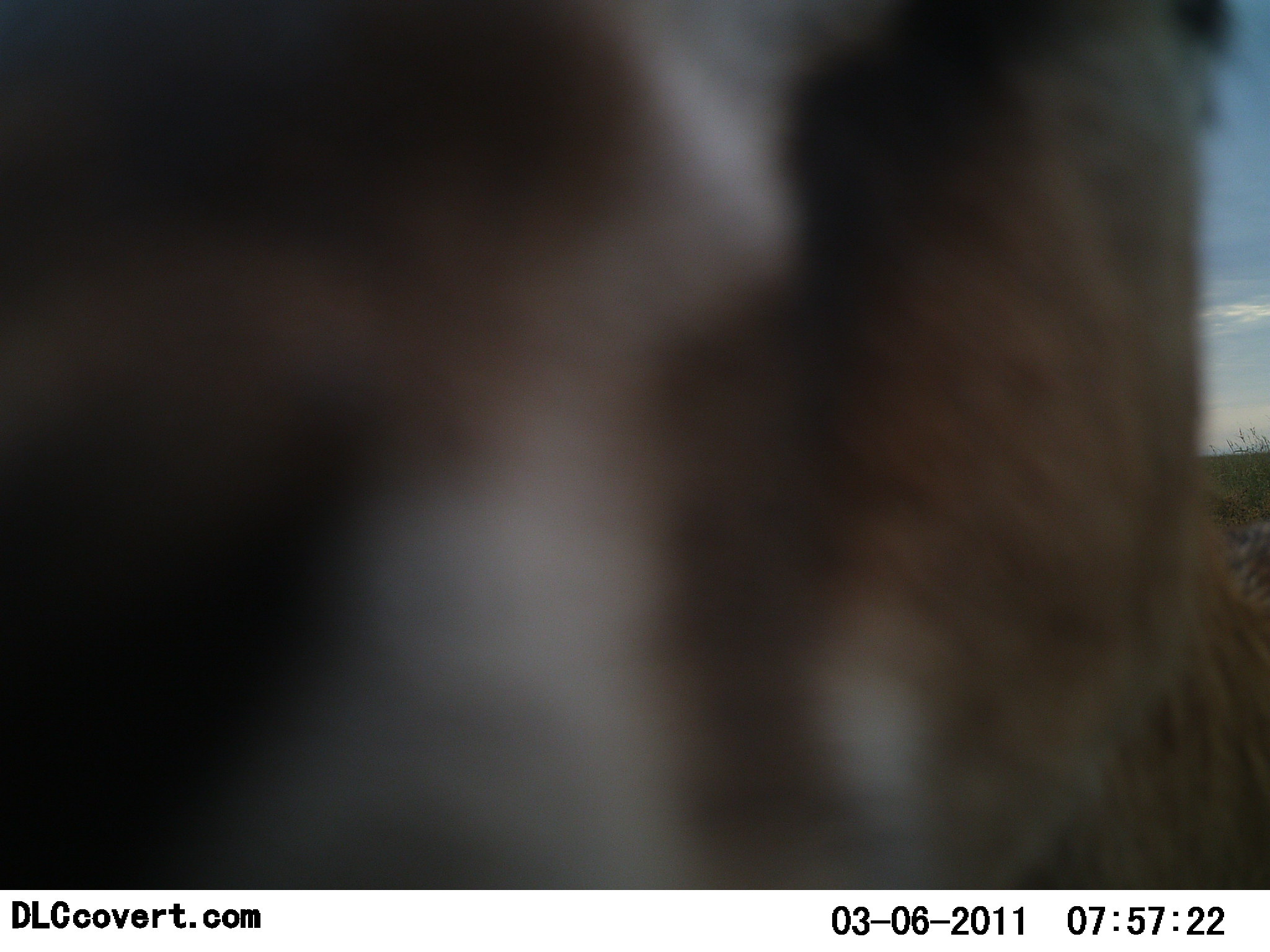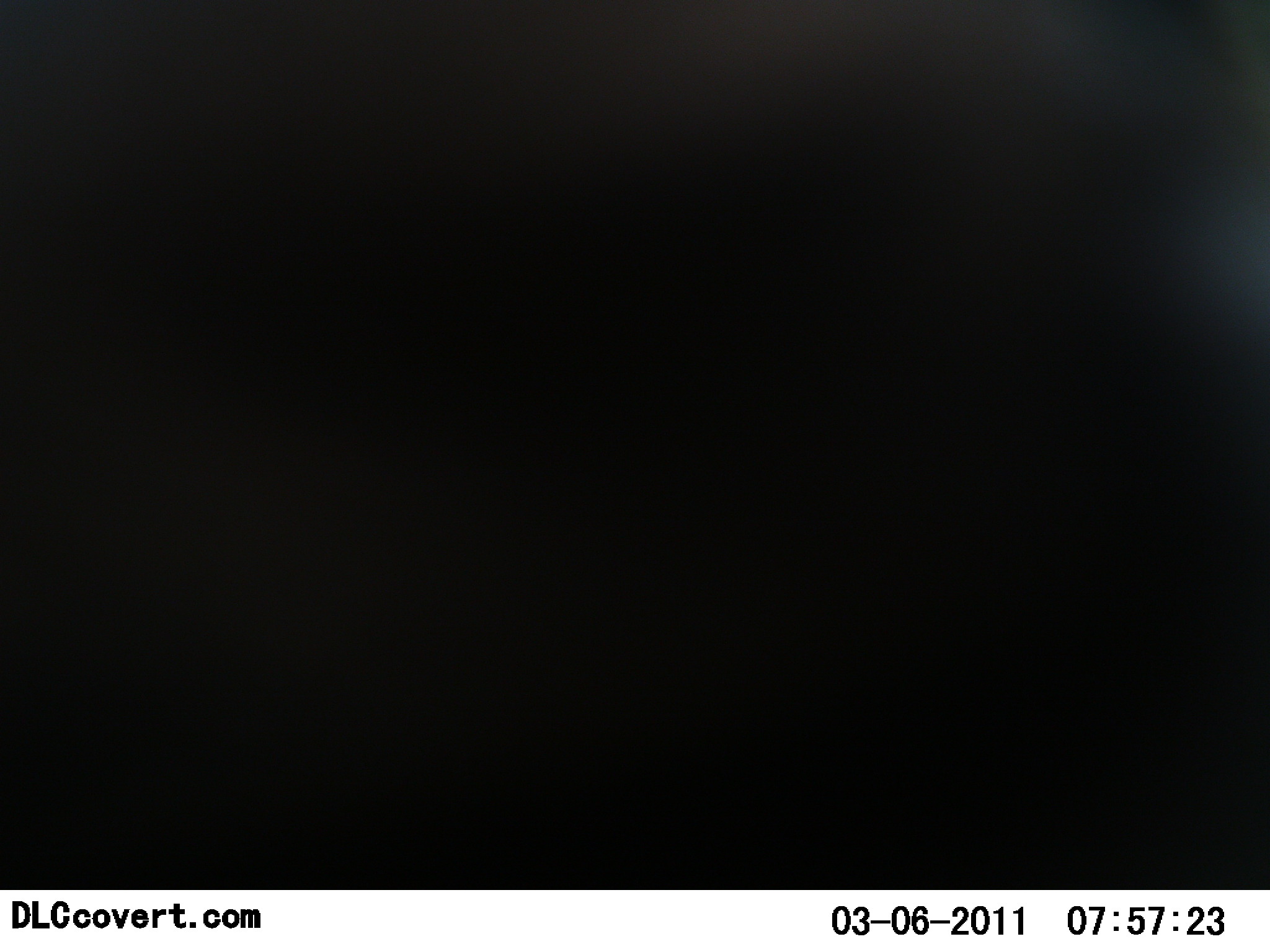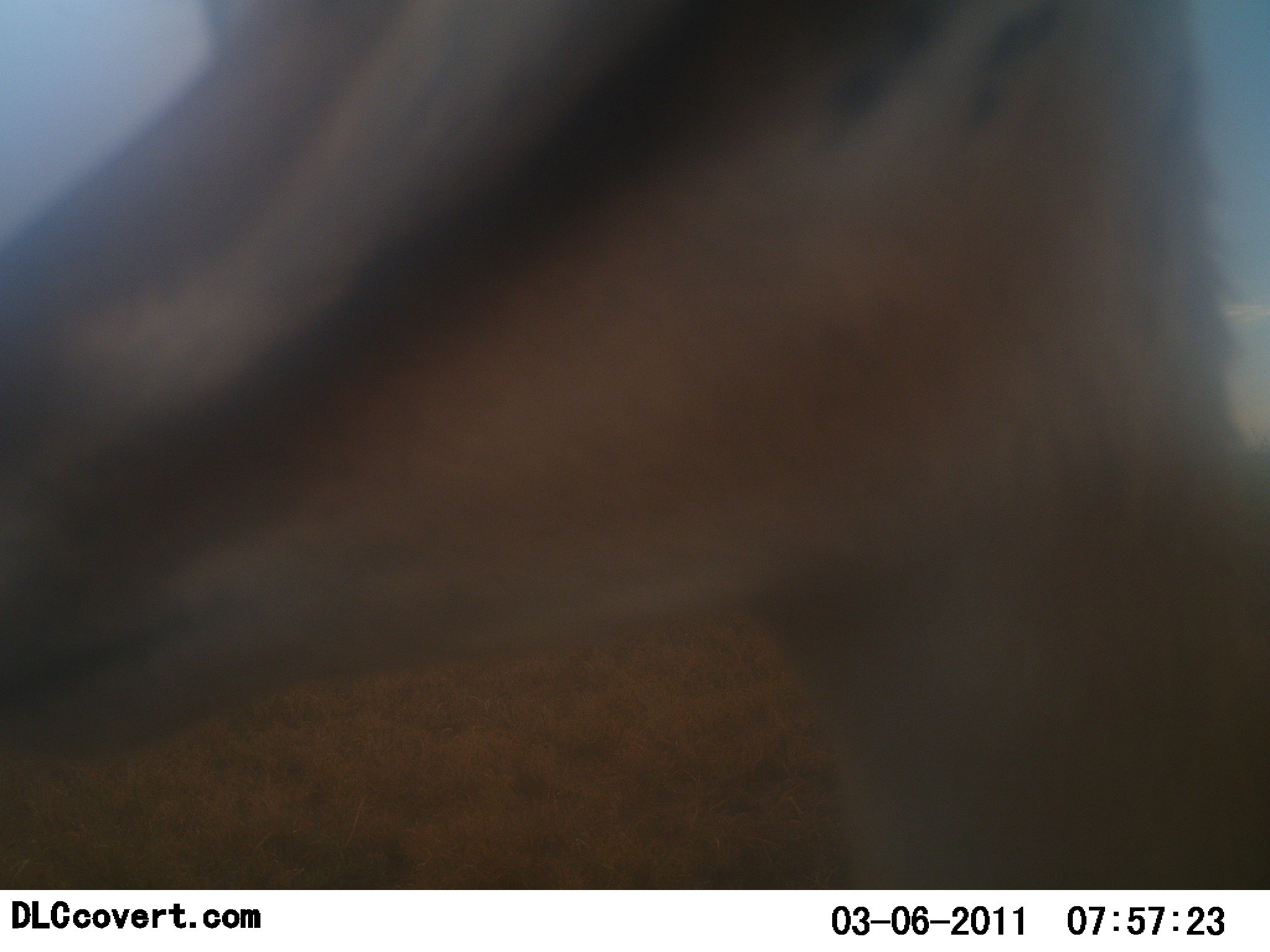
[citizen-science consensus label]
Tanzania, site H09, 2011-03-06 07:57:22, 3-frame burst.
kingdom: Animalia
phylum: Chordata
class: Mammalia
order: Artiodactyla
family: Bovidae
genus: Eudorcas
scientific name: Eudorcas thomsonii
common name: thomson's gazelle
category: gazellethomsons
Gazellethomsons (thomson's gazelle) (Eudorcas thomsonii), count 1. Behavior (volunteer vote fractions): standing 60%, resting 0%, moving 30%, interacting 20%. Young present (vote fraction): 10%. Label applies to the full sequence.